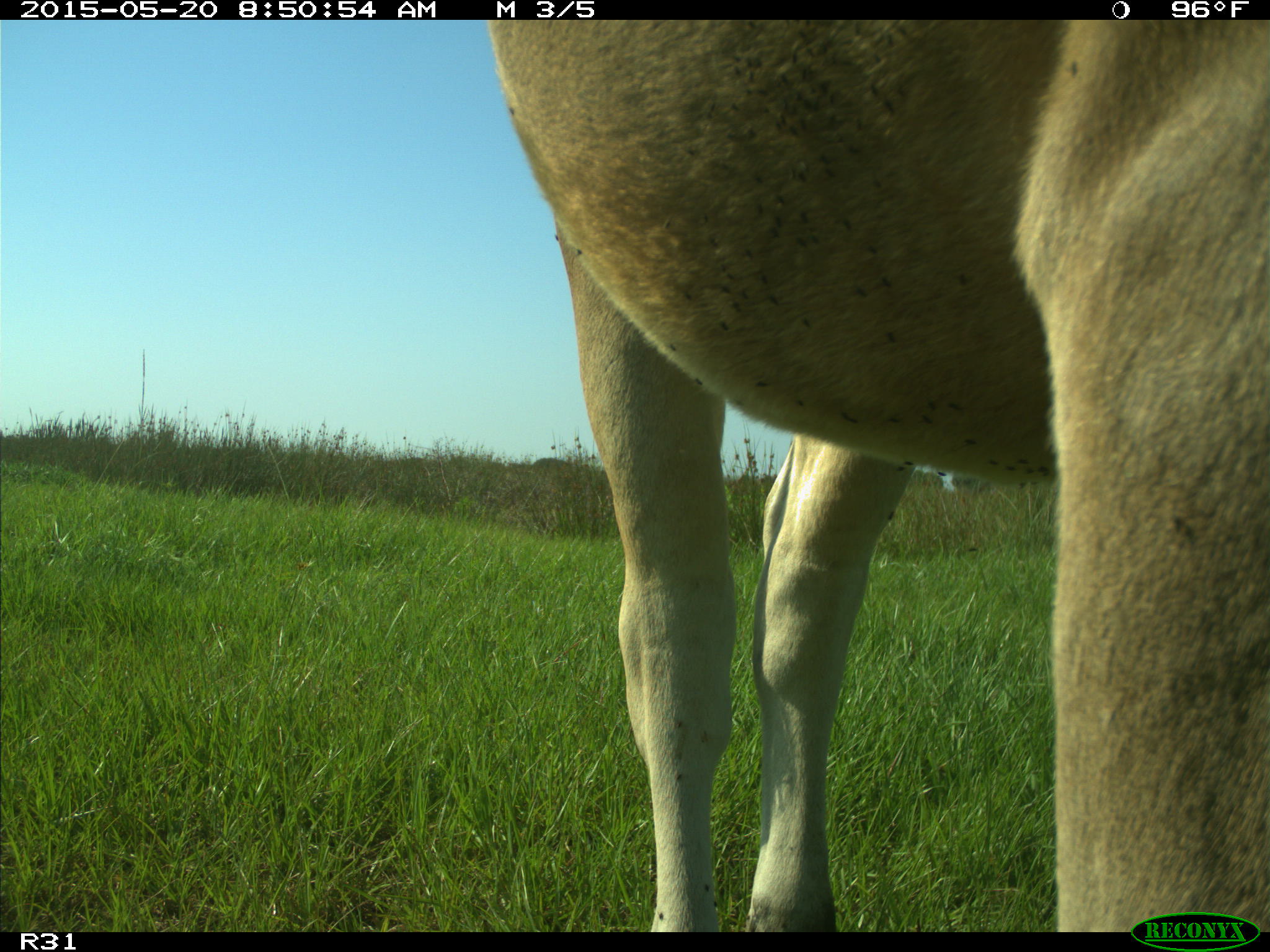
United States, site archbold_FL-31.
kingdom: Animalia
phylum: Chordata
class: Mammalia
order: Artiodactyla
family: Bovidae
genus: Bos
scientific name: Bos taurus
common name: domestic cow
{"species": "Bos taurus (domestic cow)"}